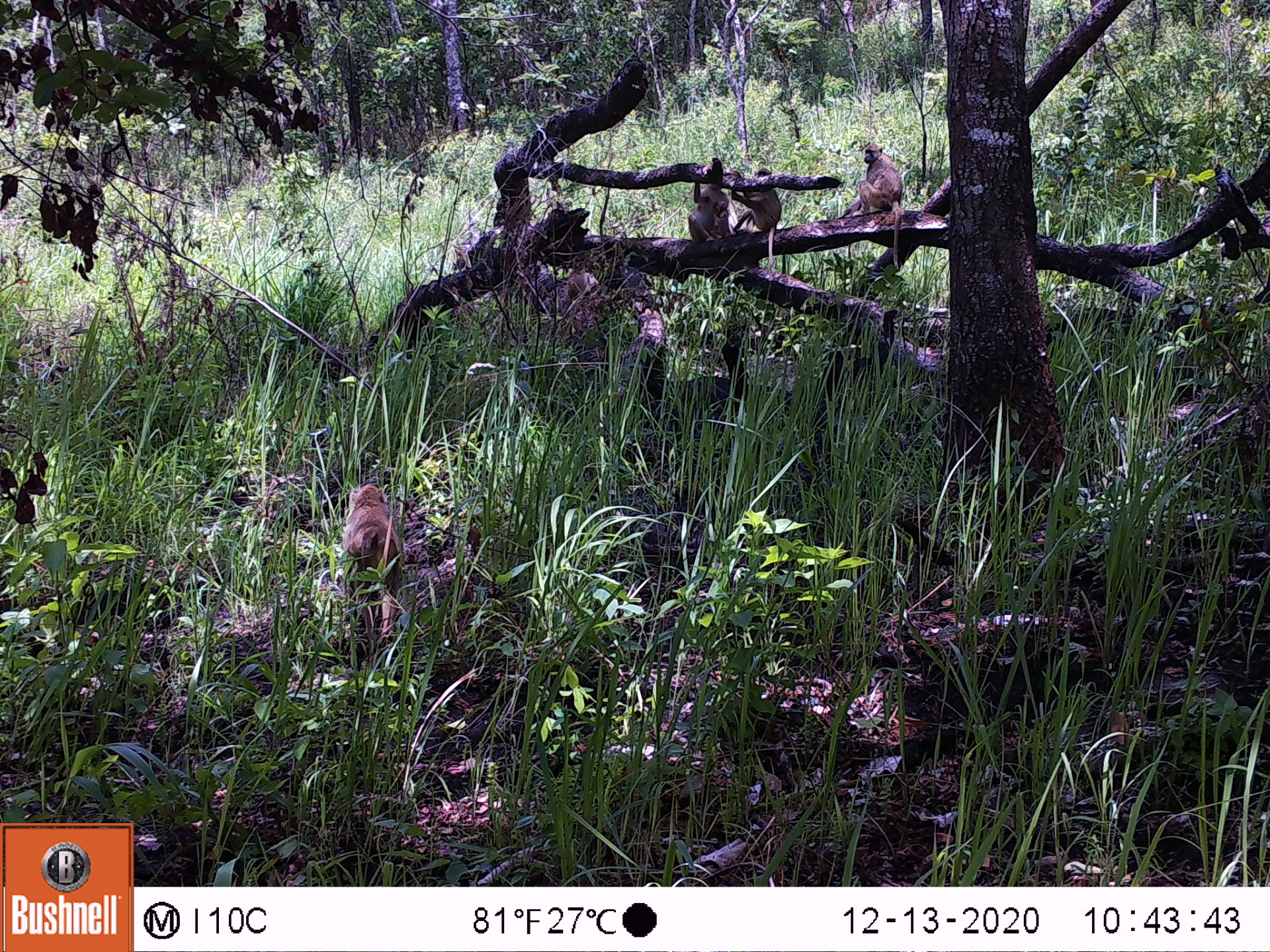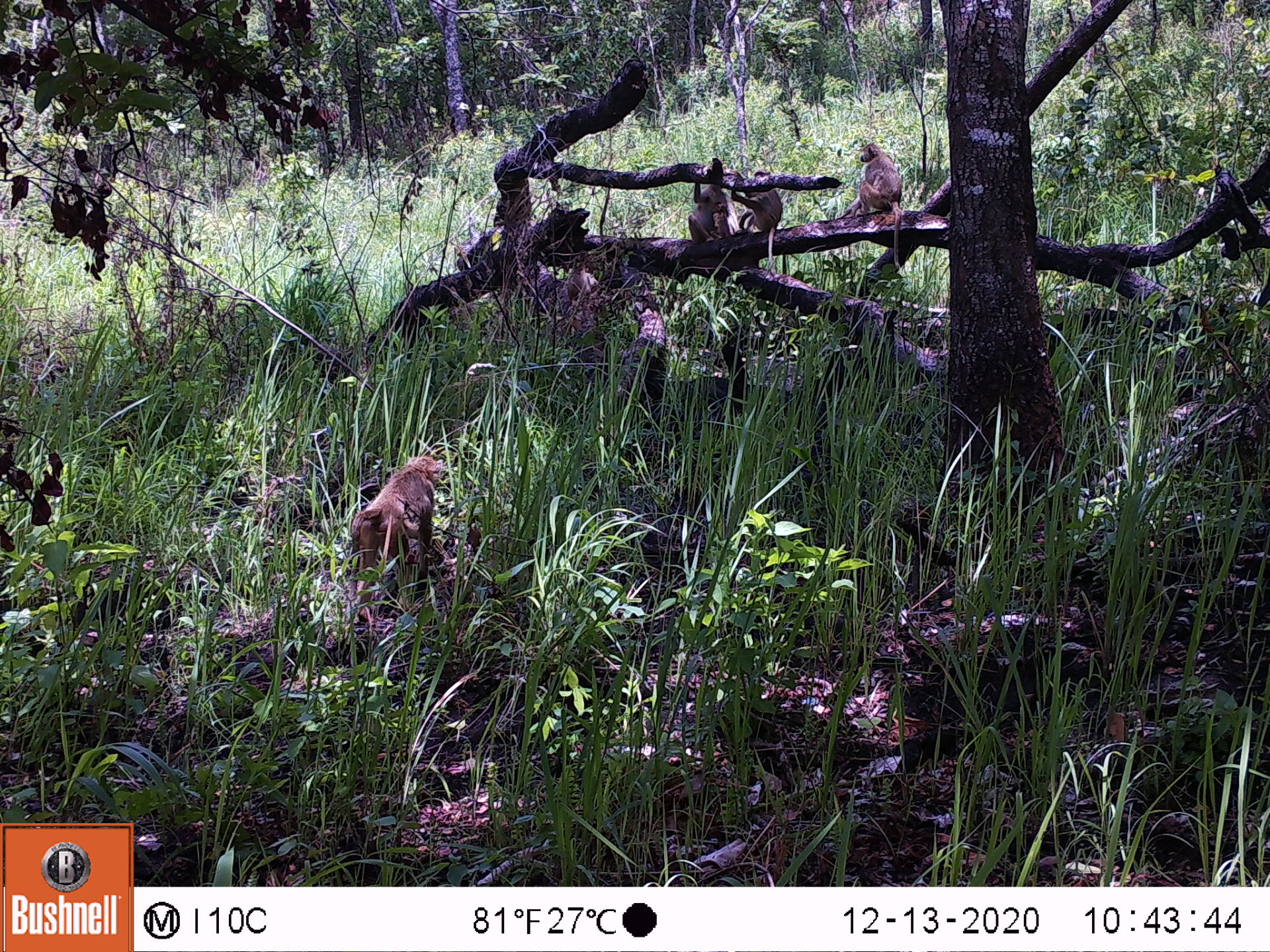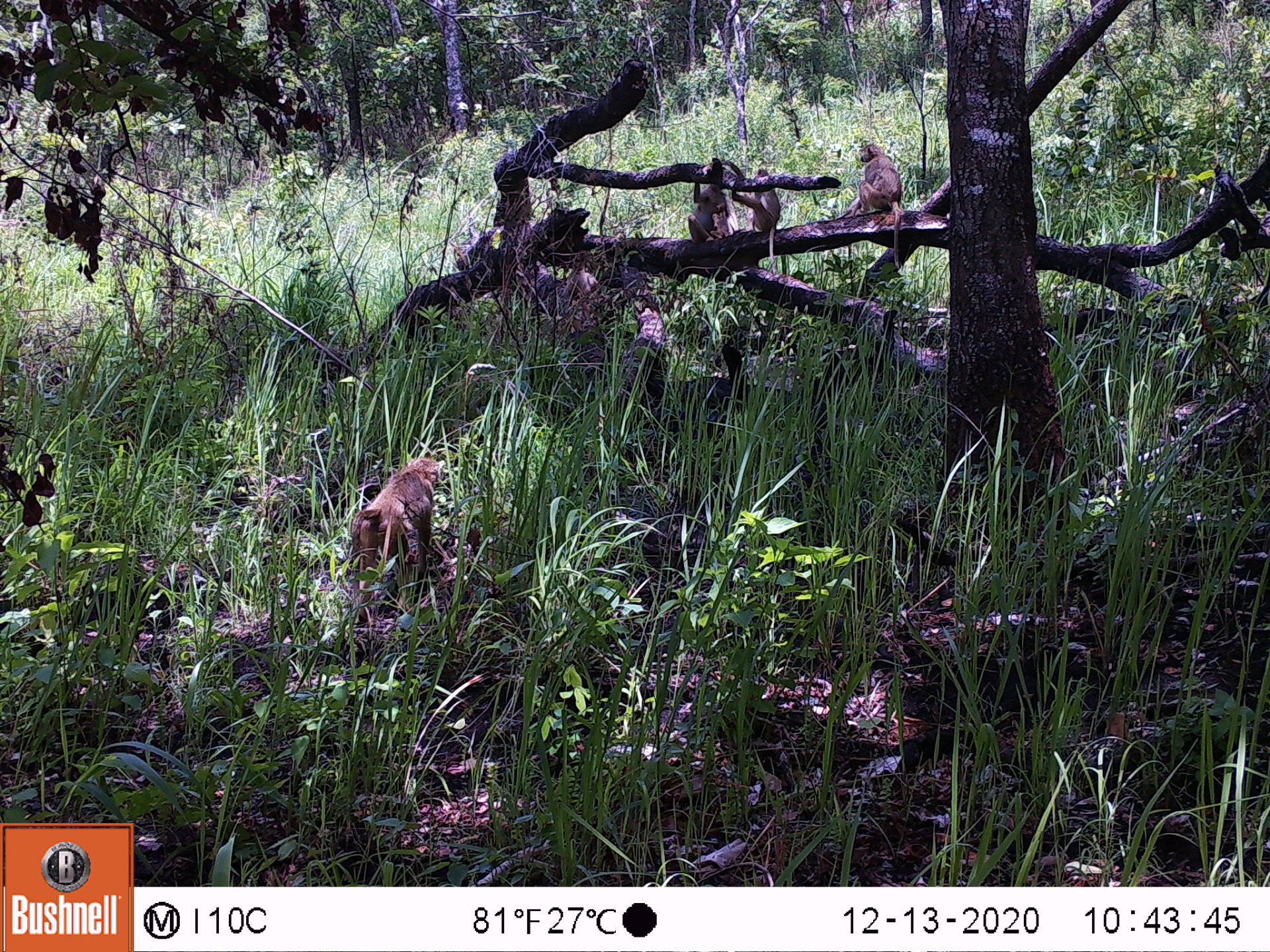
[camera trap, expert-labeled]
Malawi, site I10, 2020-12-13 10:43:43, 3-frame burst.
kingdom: Animalia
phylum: Chordata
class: Mammalia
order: Primates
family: Cercopithecidae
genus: Papio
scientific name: Papio cynocephalus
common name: yellow baboon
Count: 5.